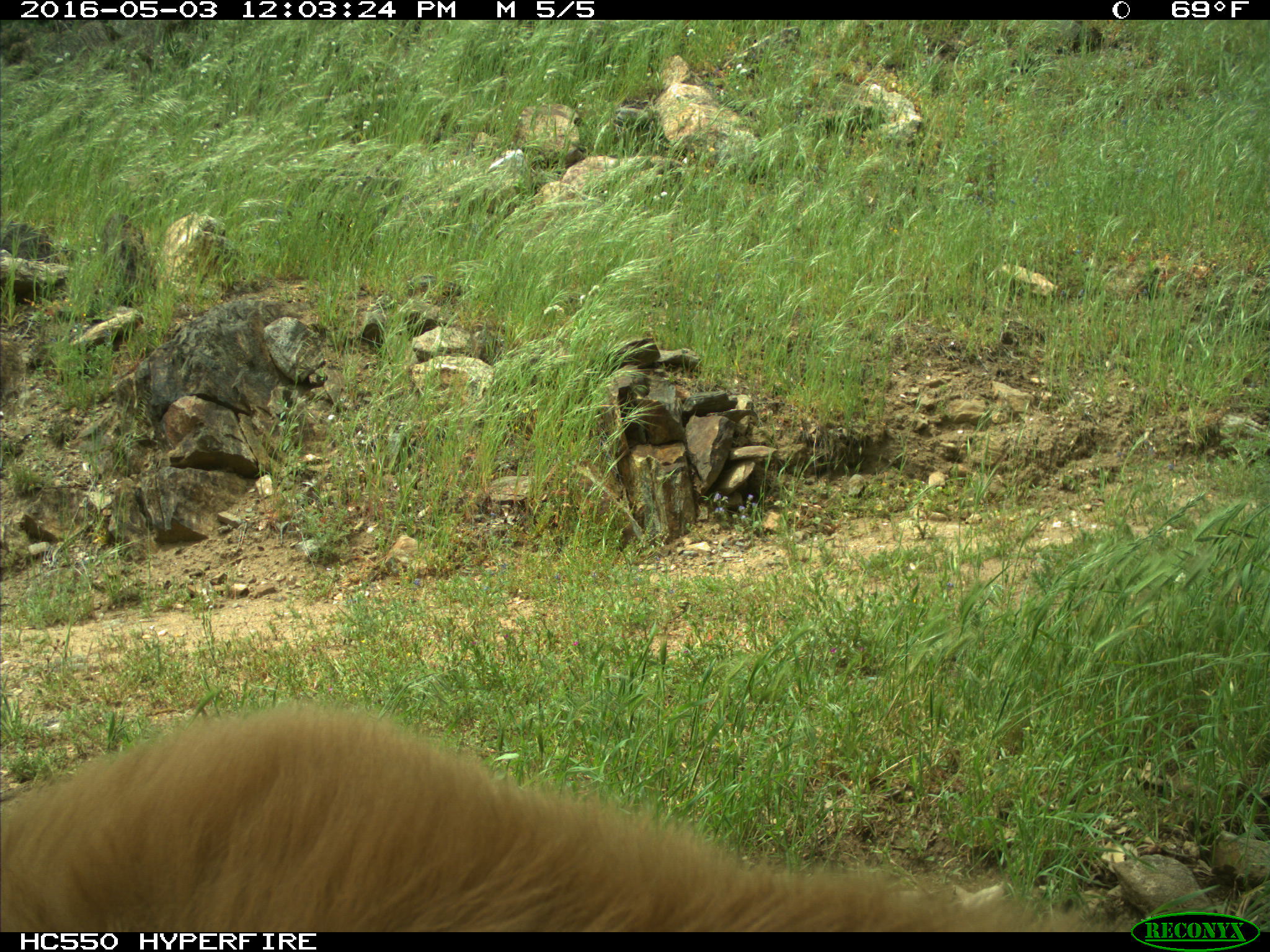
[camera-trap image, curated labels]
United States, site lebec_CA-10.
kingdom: Animalia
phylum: Chordata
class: Mammalia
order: Carnivora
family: Ursidae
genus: Ursus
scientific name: Ursus americanus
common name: american black bear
Ursus americanus (american black bear).